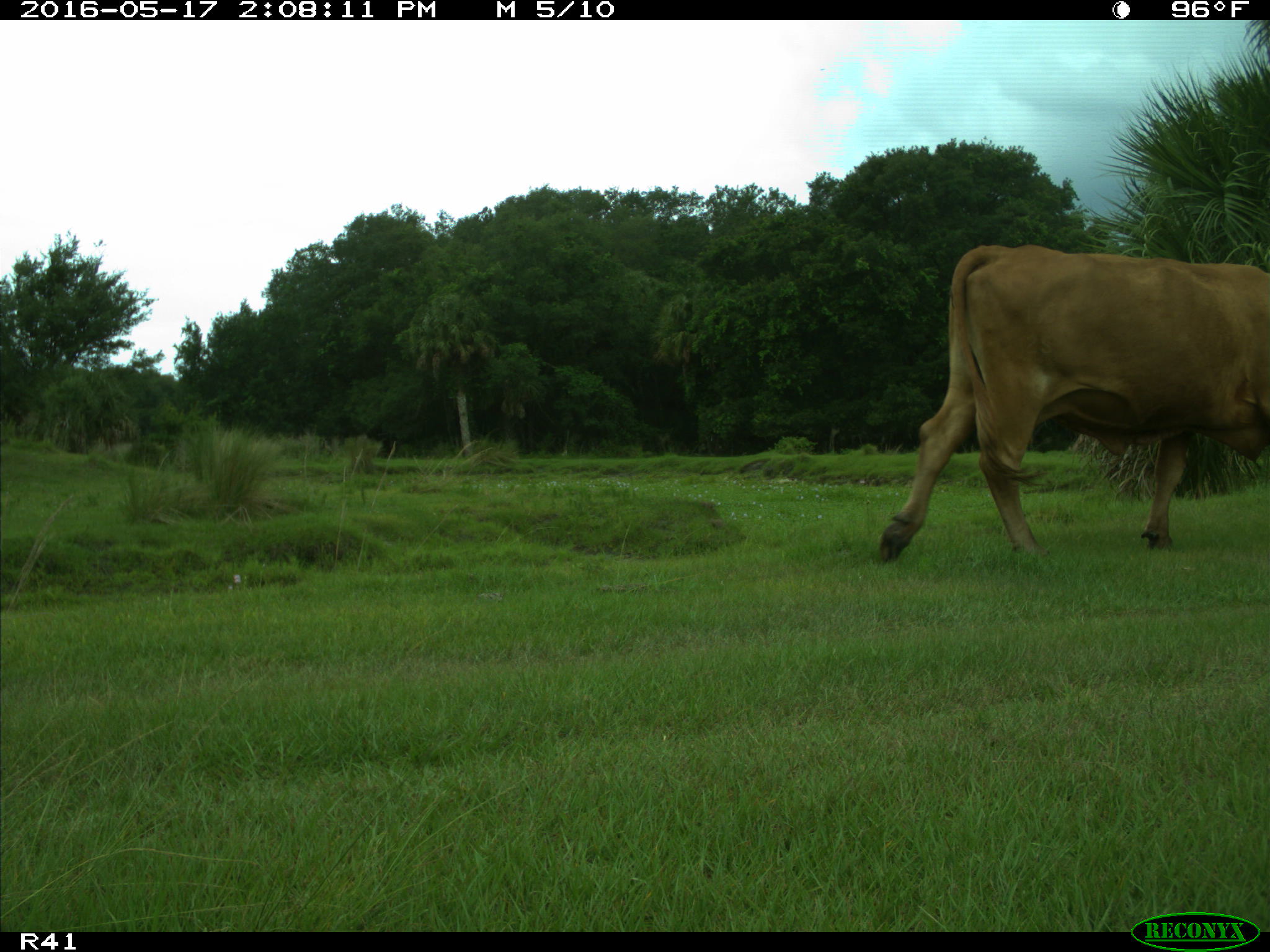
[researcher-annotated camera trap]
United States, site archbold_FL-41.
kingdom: Animalia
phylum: Chordata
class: Mammalia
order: Artiodactyla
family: Bovidae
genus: Bos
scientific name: Bos taurus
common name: domestic cow